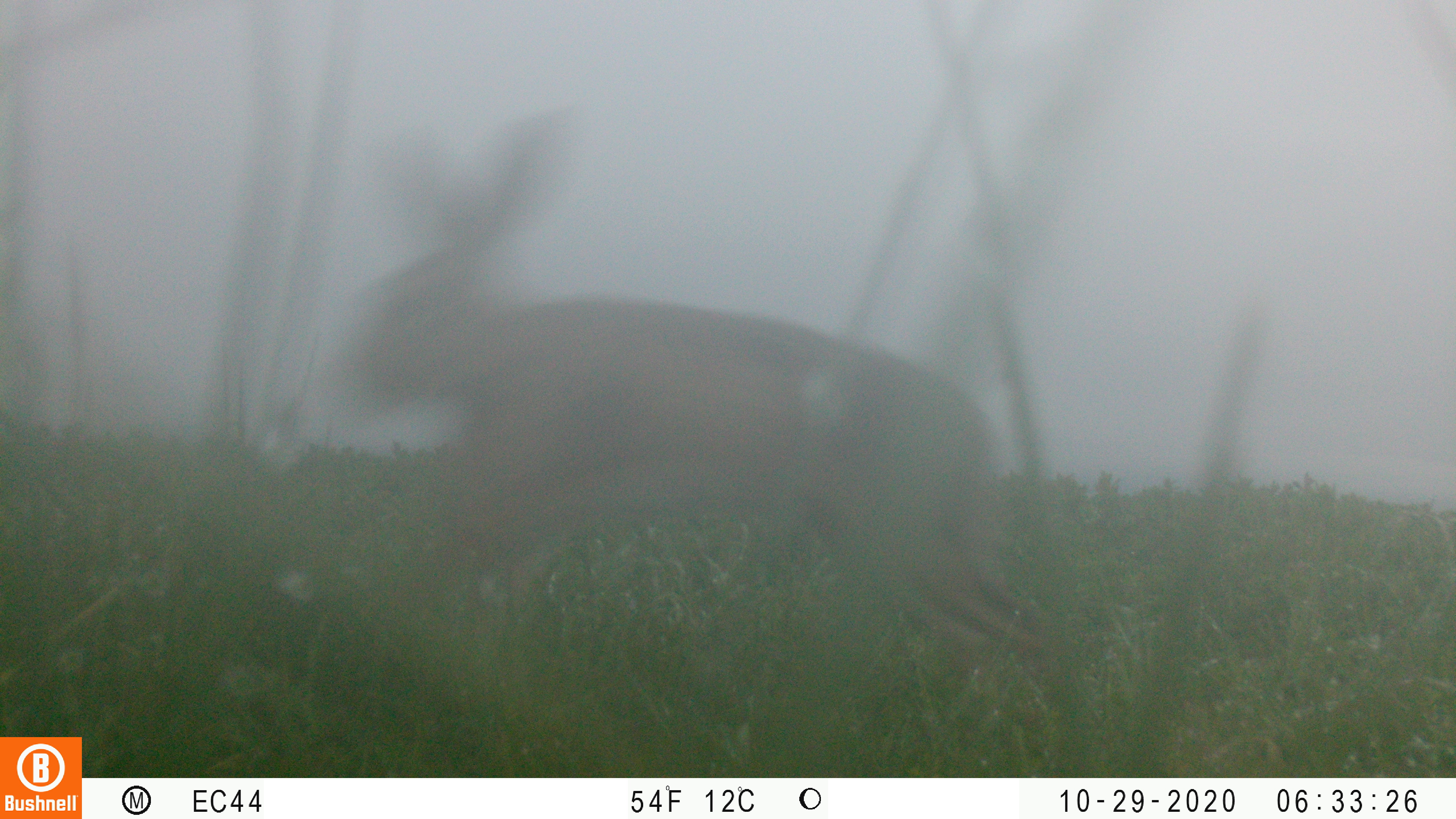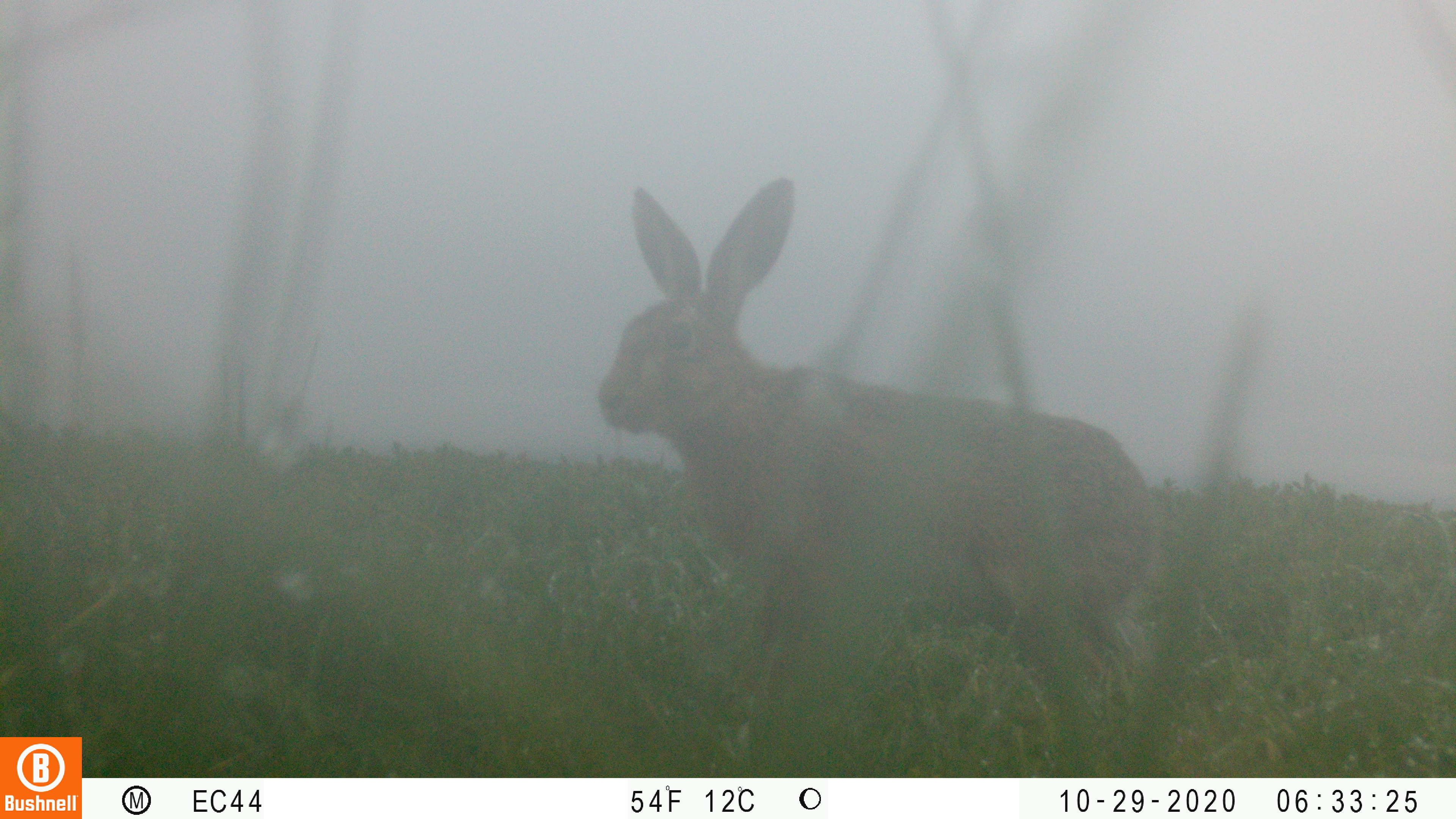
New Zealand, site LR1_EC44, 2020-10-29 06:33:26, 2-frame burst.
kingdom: Animalia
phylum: Chordata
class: Mammalia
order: Lagomorpha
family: Leporidae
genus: Lepus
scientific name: Lepus europaeus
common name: brown hare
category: hare